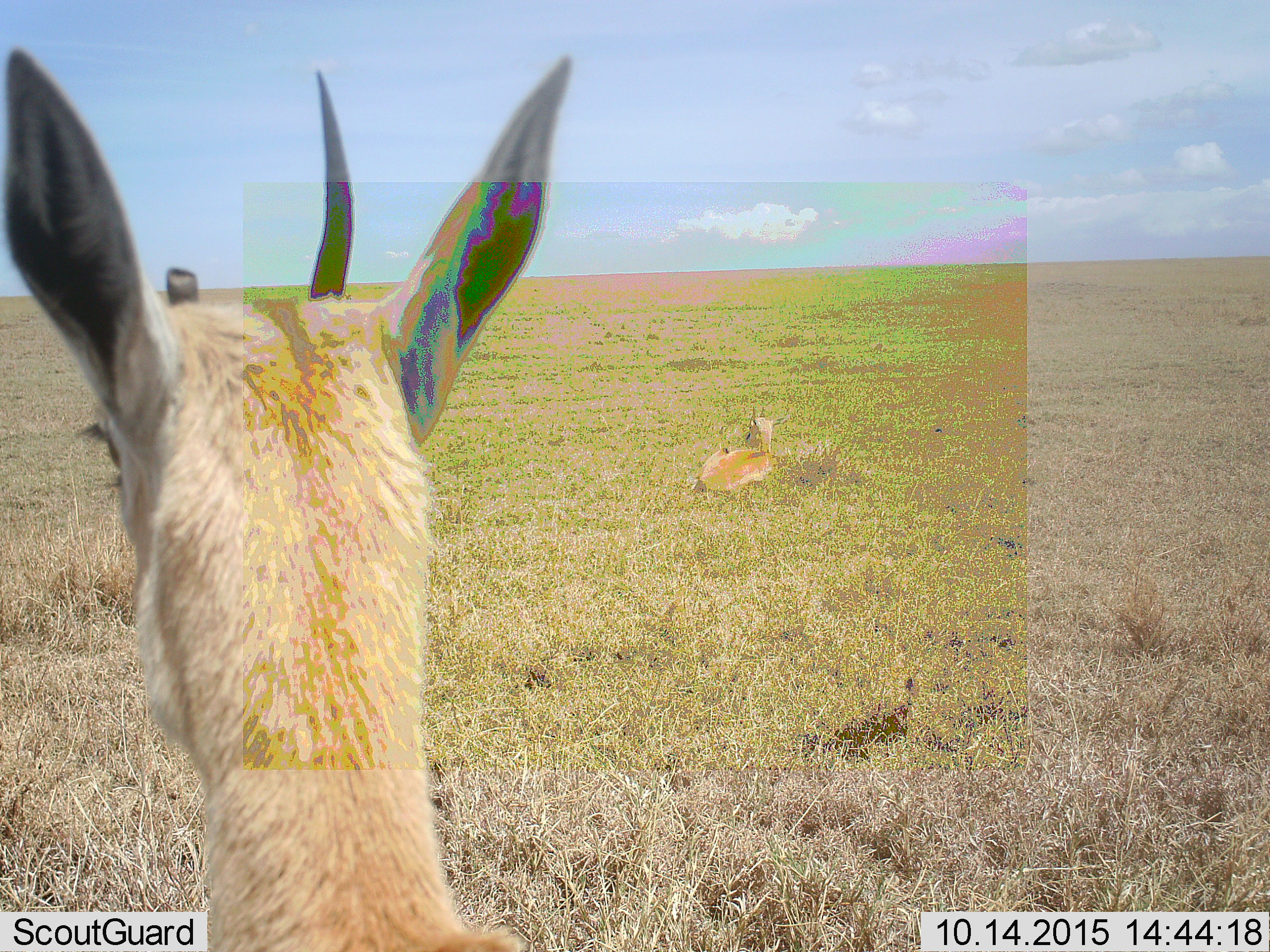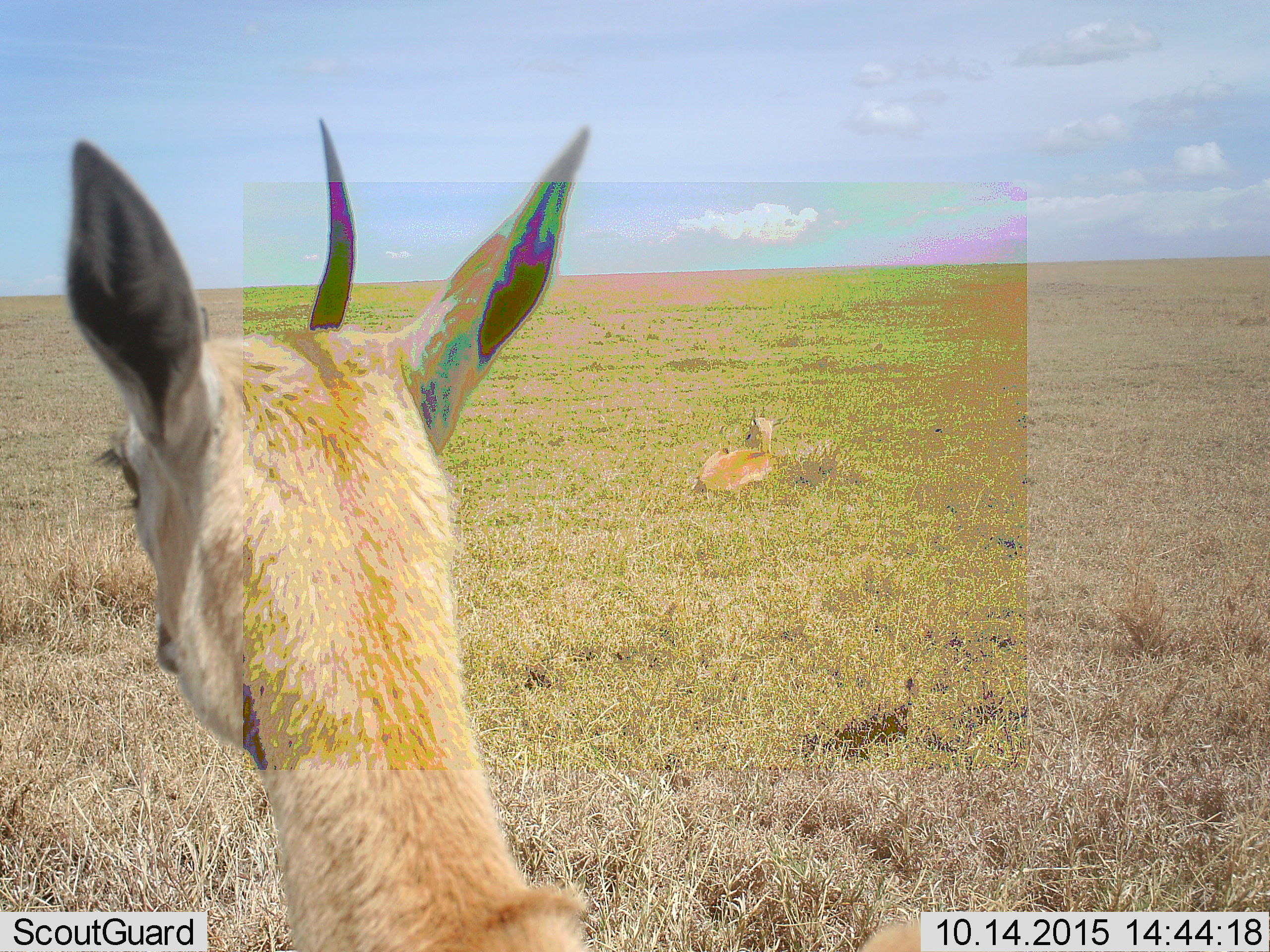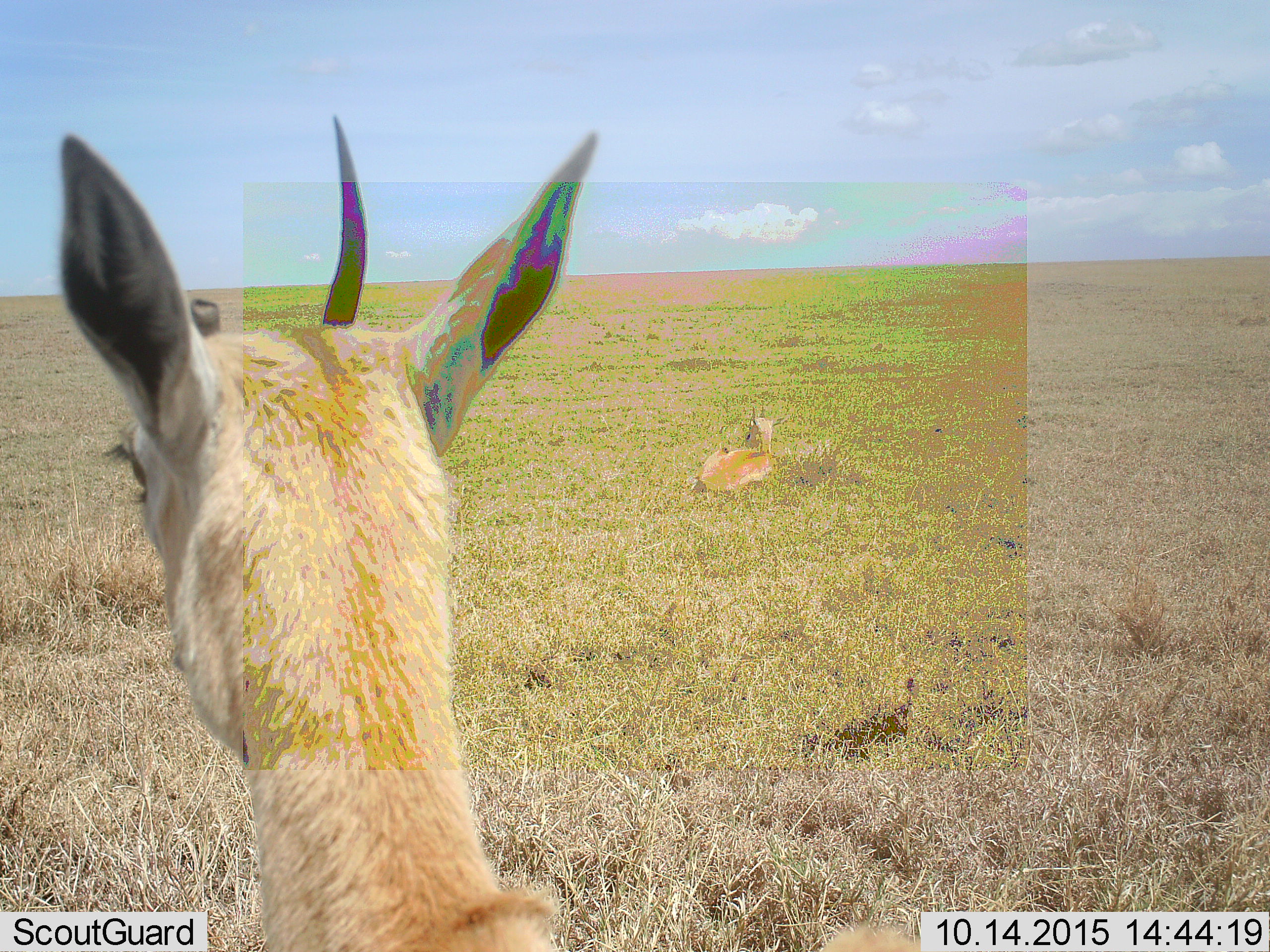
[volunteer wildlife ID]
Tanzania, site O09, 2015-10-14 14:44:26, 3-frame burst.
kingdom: Animalia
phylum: Chordata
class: Mammalia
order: Artiodactyla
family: Bovidae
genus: Eudorcas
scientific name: Eudorcas thomsonii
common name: thomson's gazelle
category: gazellethomsons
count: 2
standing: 86%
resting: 86%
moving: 0%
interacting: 0%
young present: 14%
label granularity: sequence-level